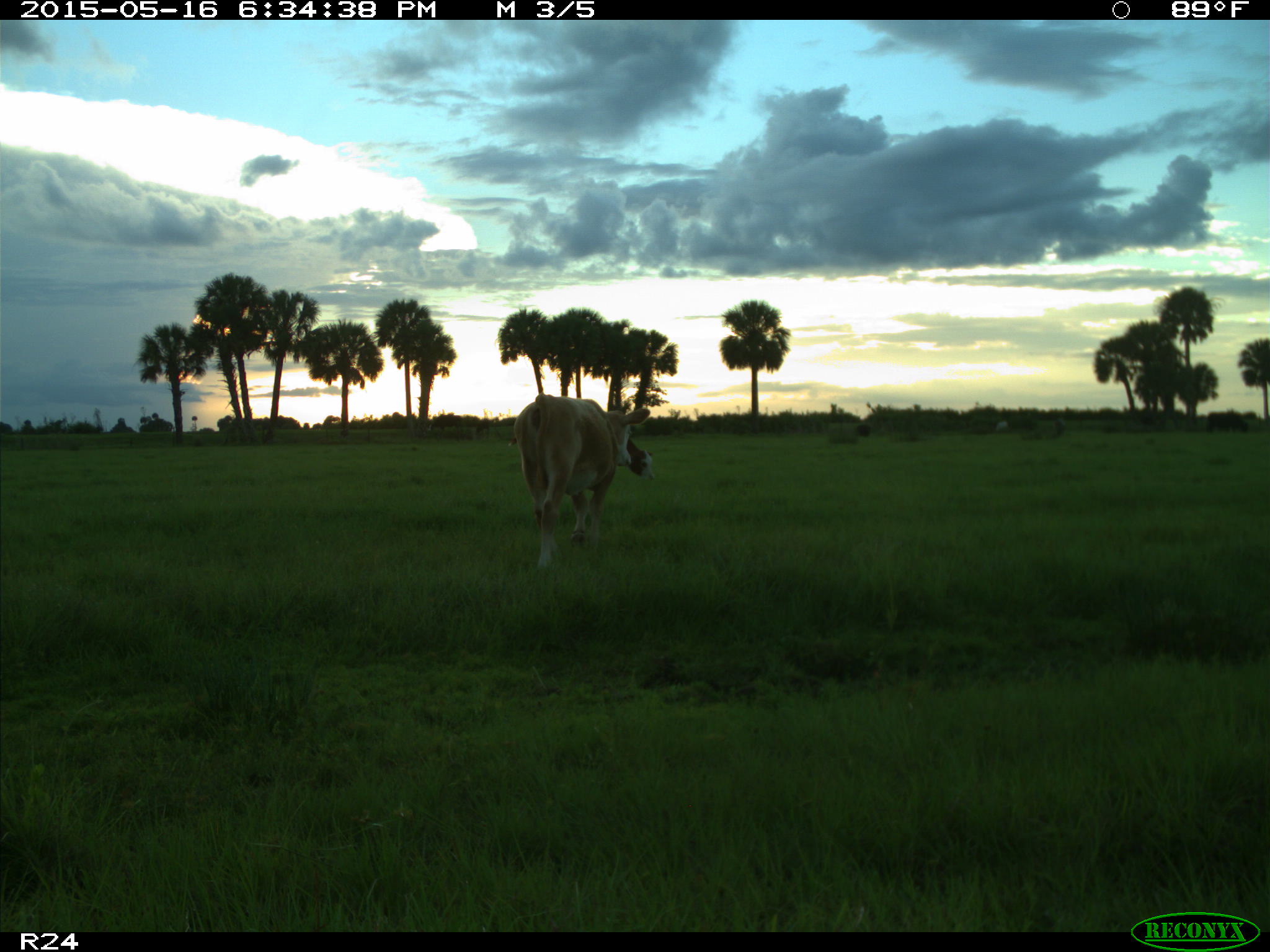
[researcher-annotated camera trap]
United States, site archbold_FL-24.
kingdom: Animalia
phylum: Chordata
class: Mammalia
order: Artiodactyla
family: Bovidae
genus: Bos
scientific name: Bos taurus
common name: domestic cow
Bos taurus (domestic cow).